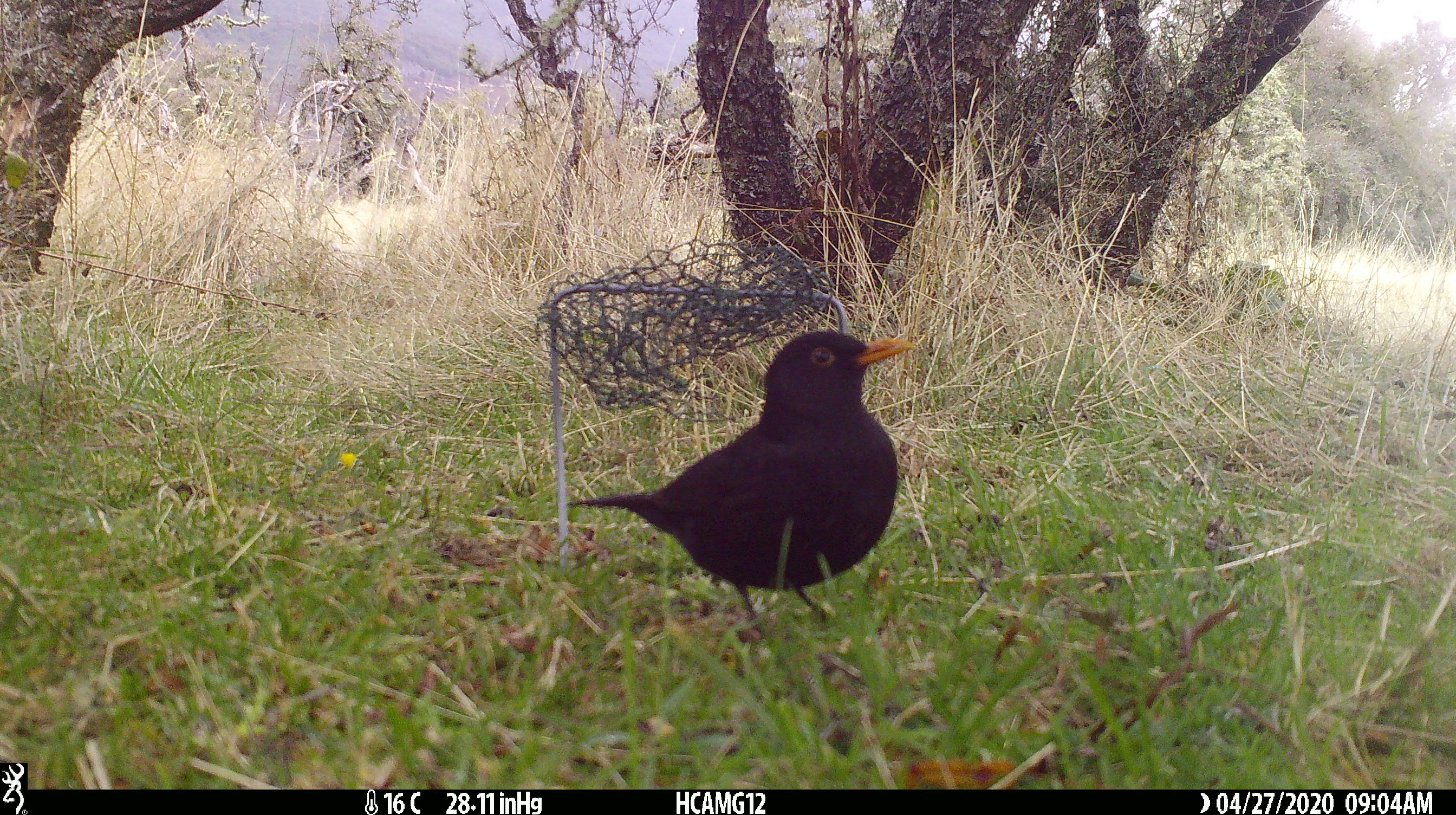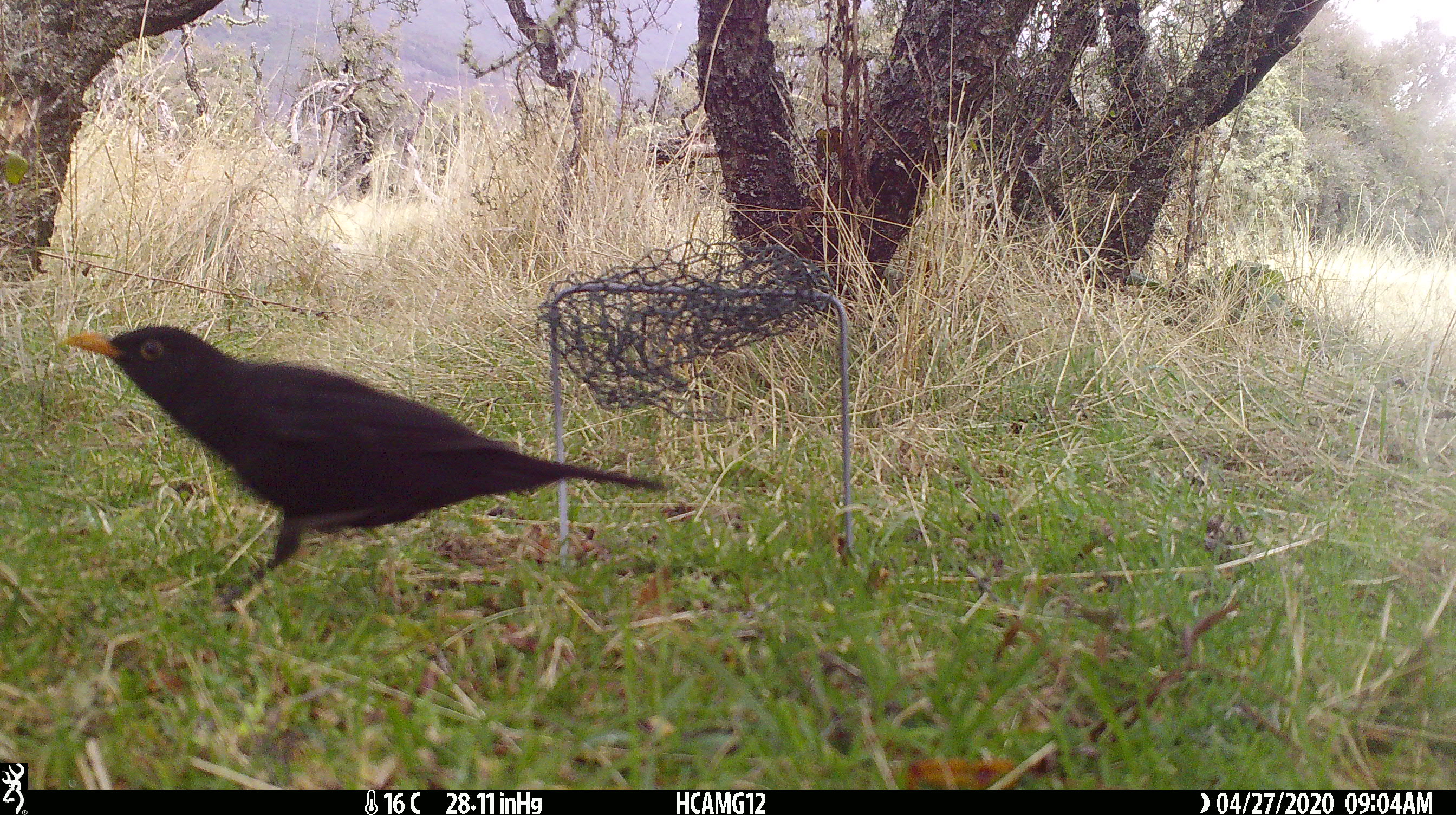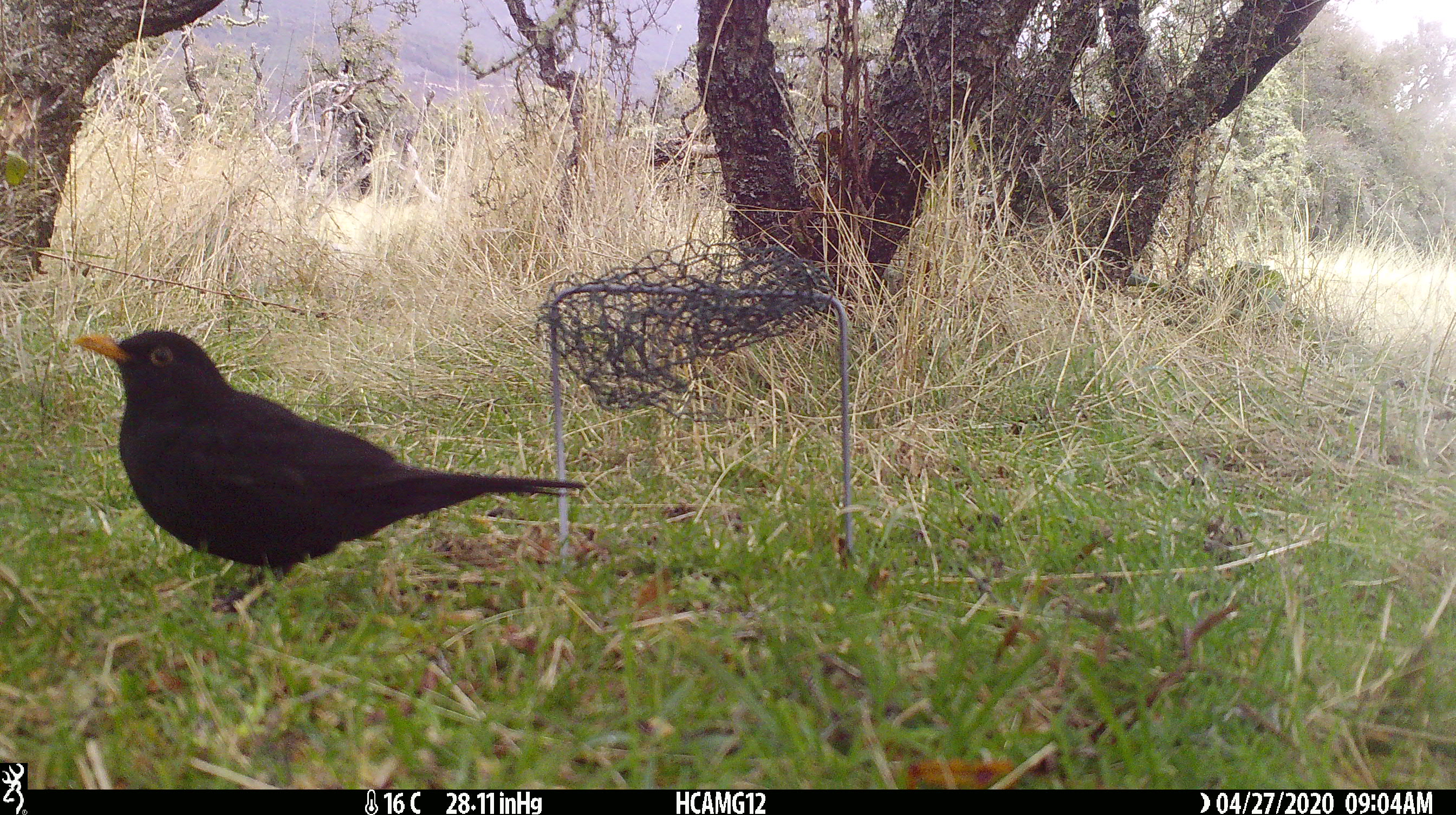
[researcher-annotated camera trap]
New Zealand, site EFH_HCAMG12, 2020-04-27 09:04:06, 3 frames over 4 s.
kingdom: Animalia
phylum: Chordata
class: Aves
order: Passeriformes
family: Turdidae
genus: Turdus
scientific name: Turdus merula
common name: eurasian blackbird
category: blackbird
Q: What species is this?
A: Blackbird (eurasian blackbird) (Turdus merula).